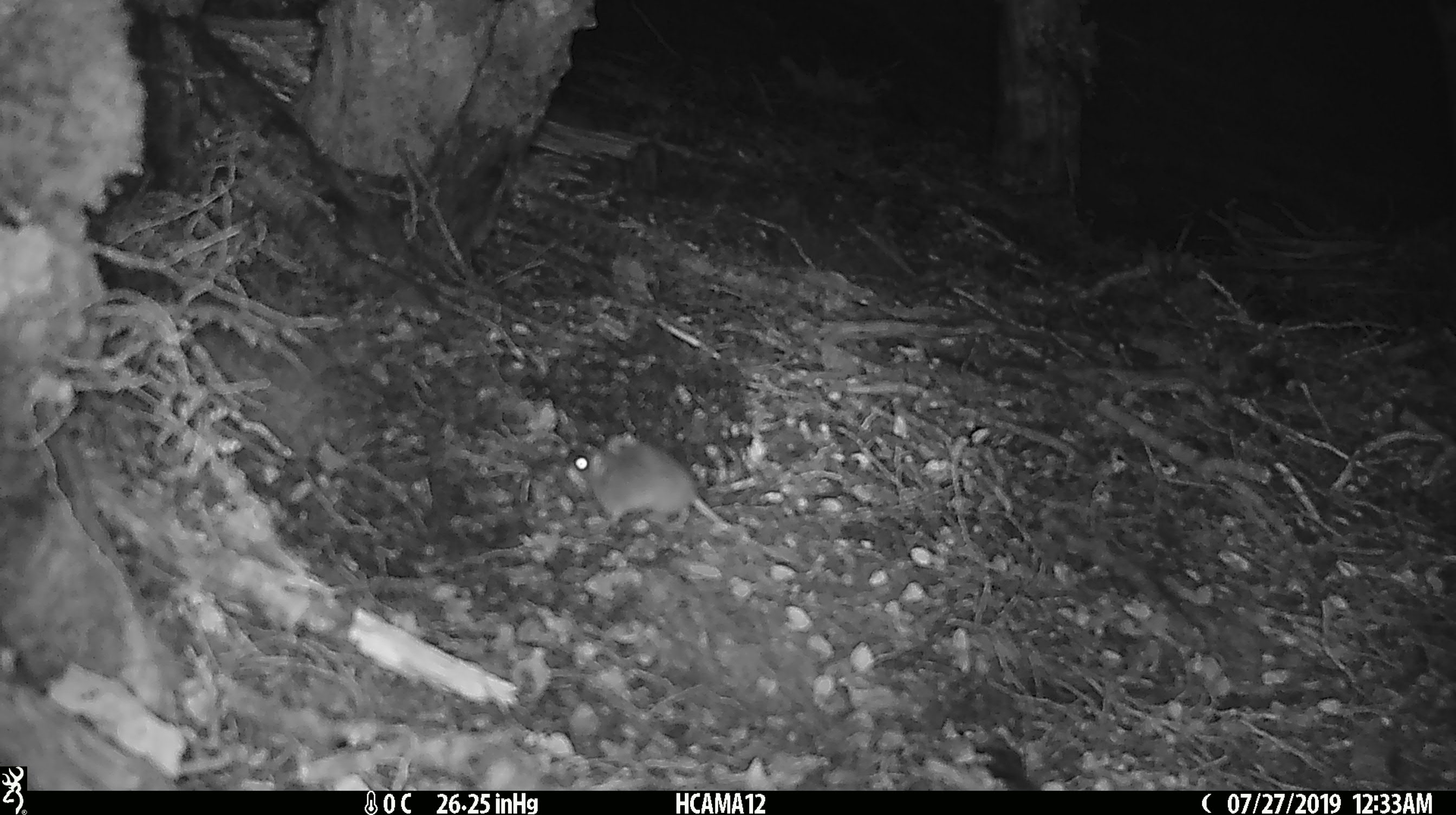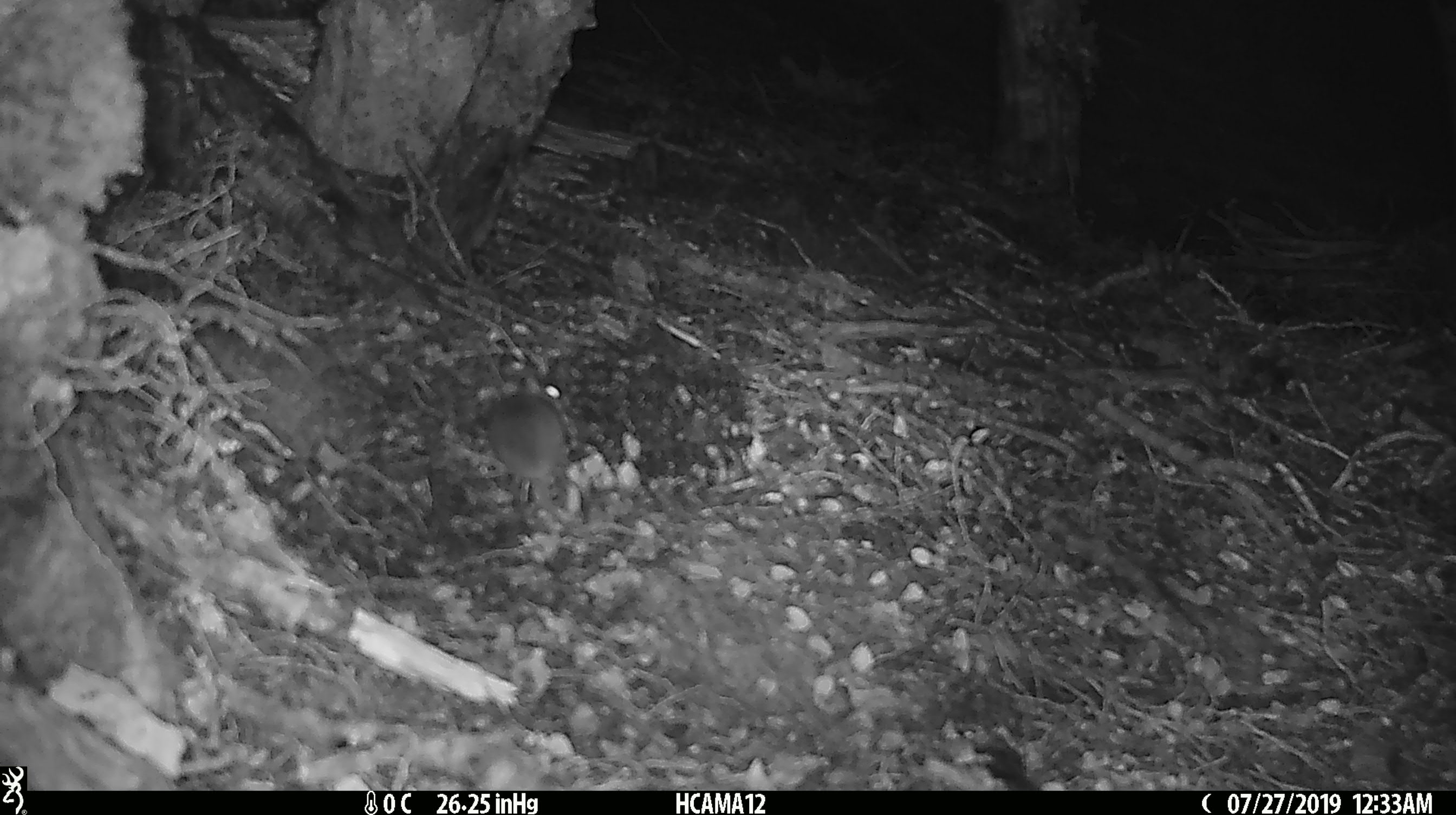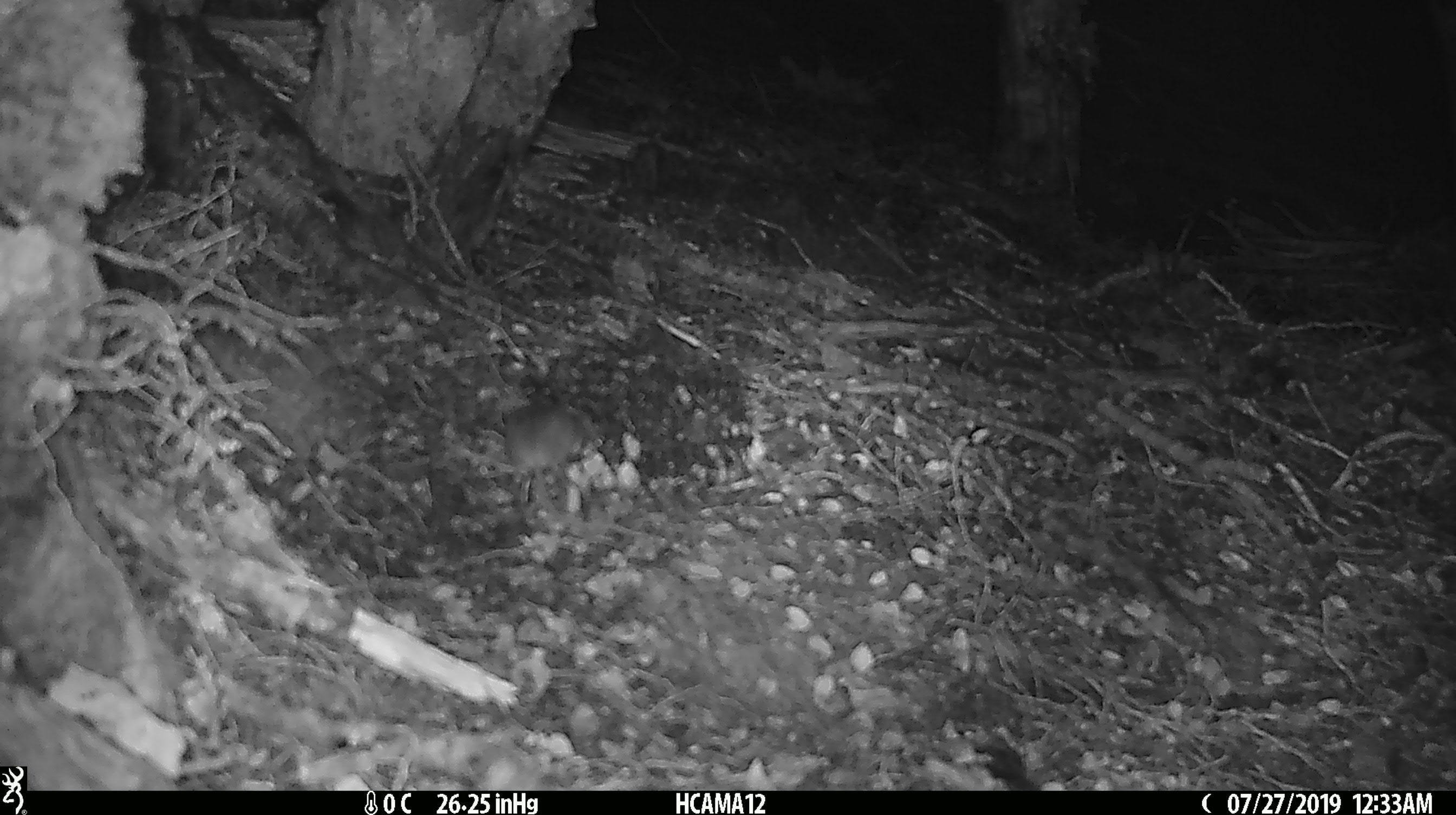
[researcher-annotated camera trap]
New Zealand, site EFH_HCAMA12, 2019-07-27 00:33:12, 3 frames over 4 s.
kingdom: Animalia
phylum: Chordata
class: Mammalia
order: Rodentia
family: Muridae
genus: Mus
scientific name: Mus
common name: mouse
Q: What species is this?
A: Mouse (Mus).